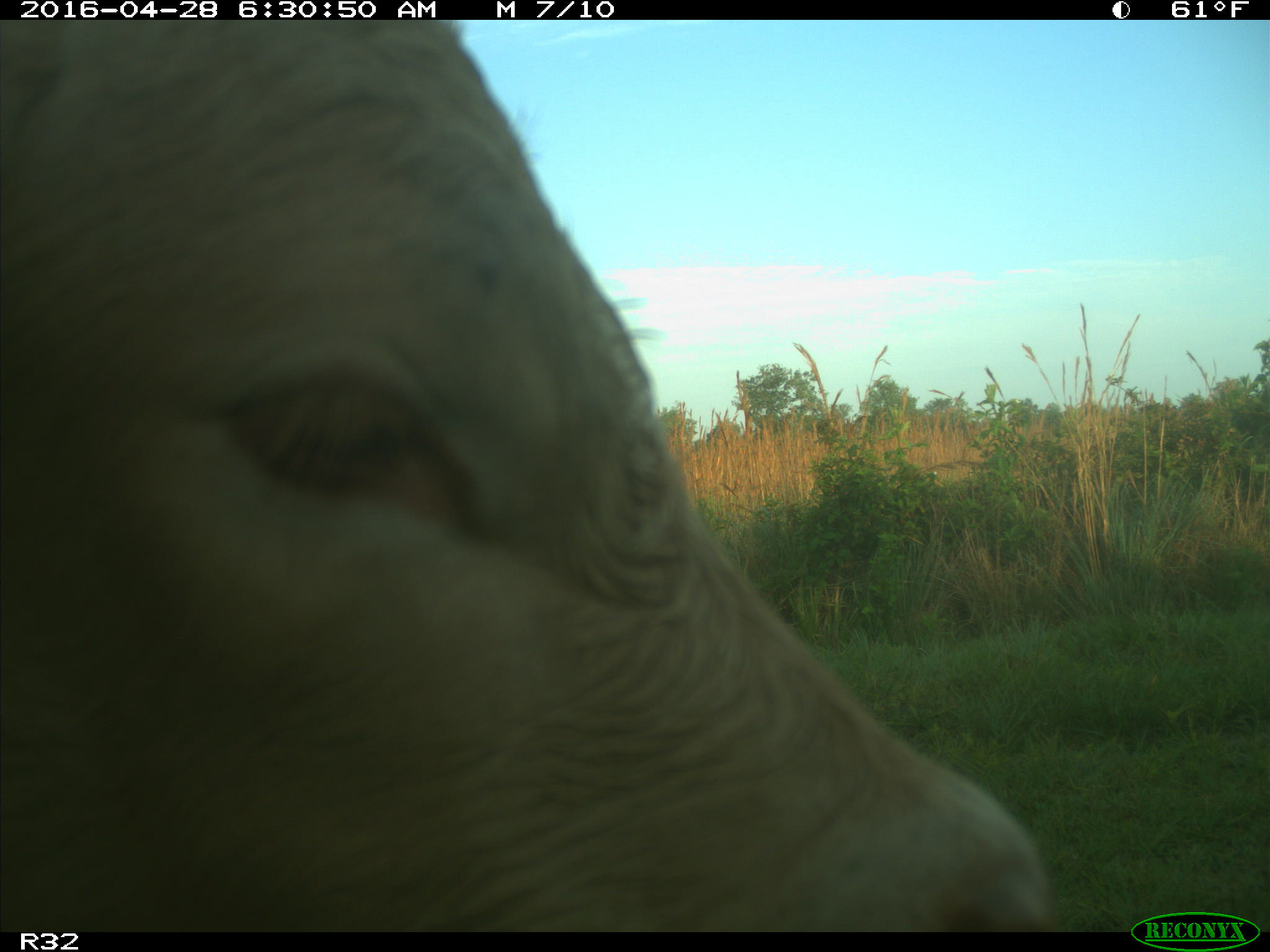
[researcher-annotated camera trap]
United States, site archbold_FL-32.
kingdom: Animalia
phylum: Chordata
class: Mammalia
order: Artiodactyla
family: Bovidae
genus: Bos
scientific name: Bos taurus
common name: domestic cow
Bos taurus (domestic cow).